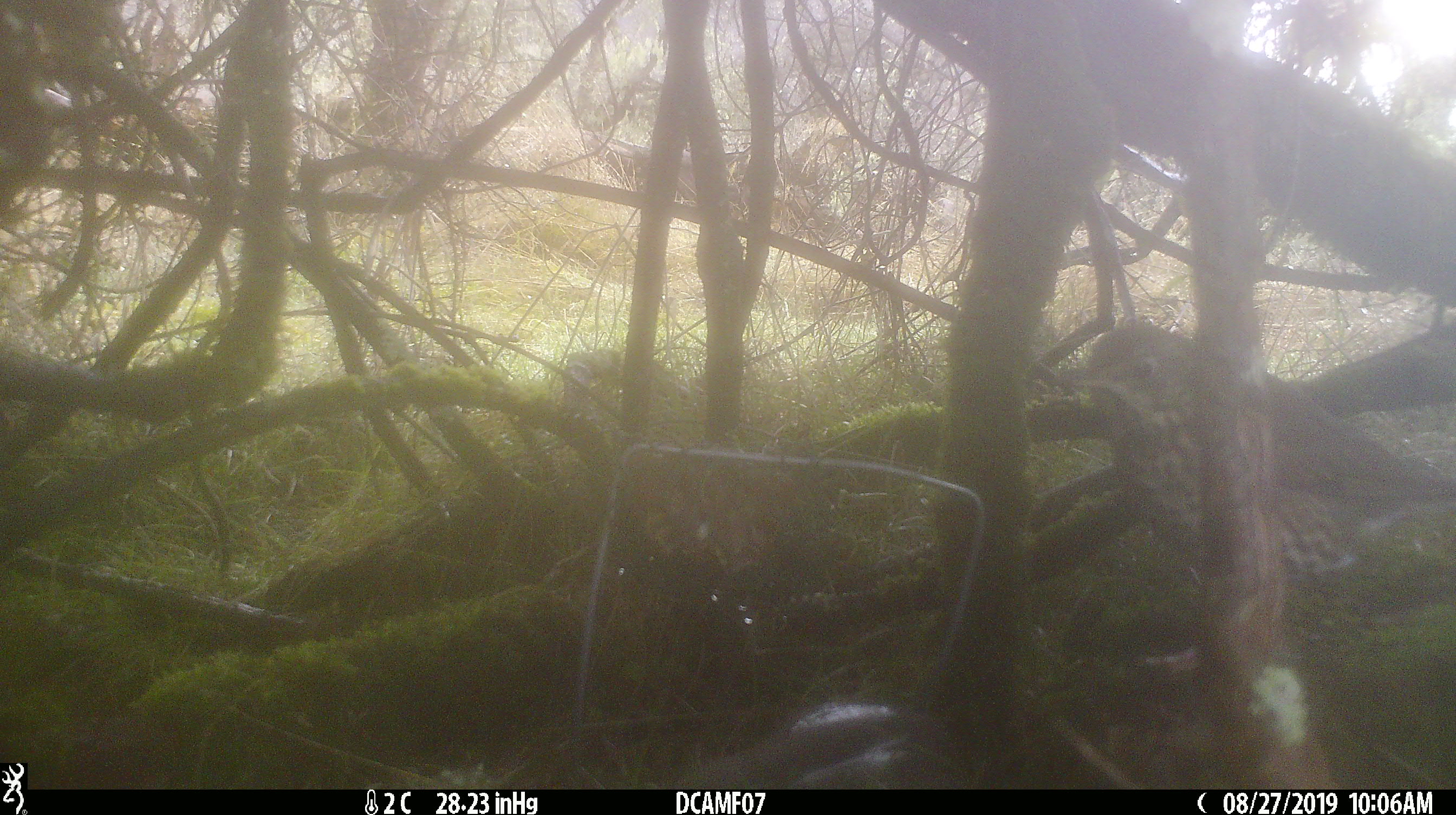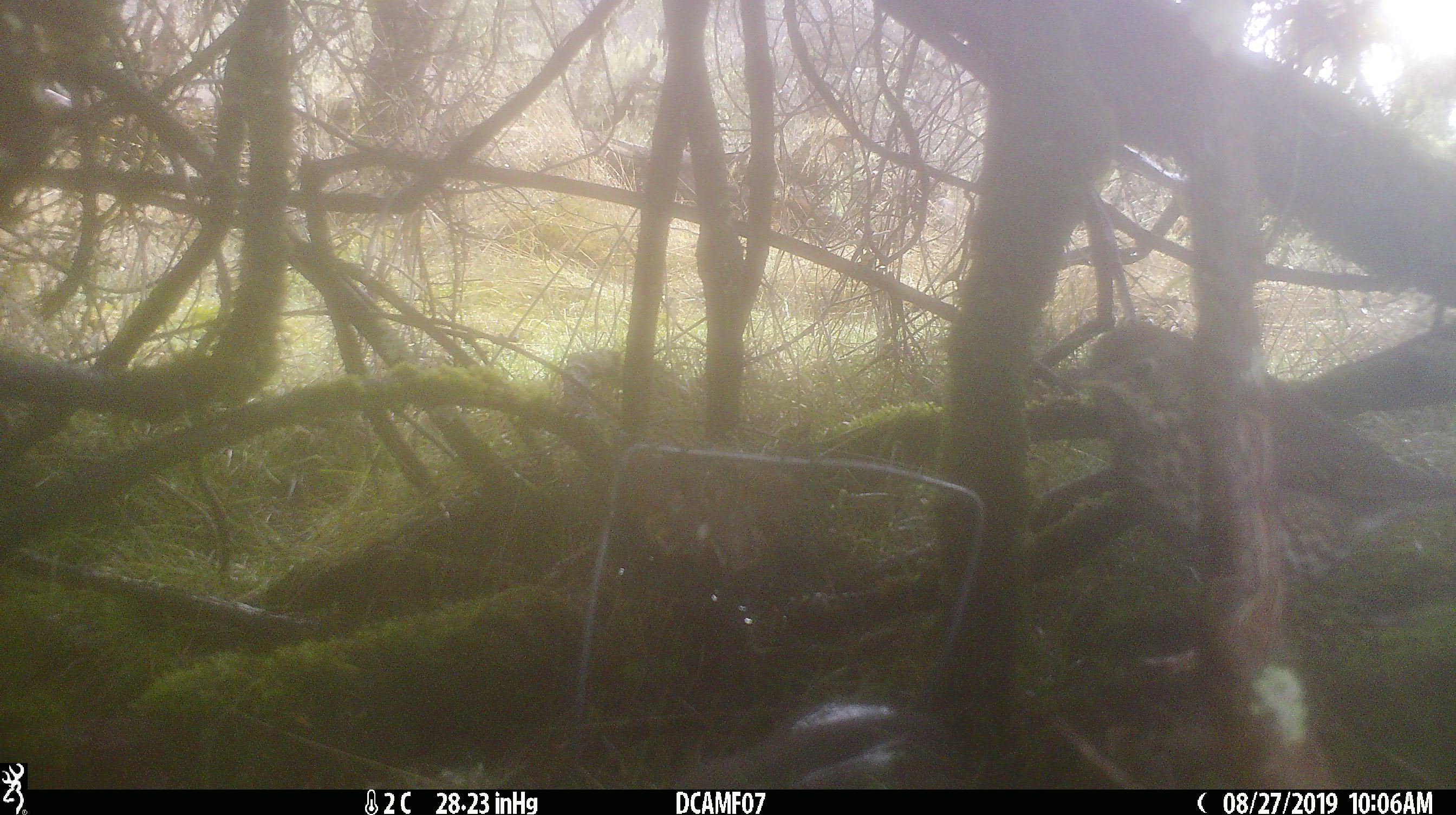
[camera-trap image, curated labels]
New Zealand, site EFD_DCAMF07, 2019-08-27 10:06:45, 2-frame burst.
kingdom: Animalia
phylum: Chordata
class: Aves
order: Passeriformes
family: Turdidae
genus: Turdus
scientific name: Turdus philomelos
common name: song thrush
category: thrush